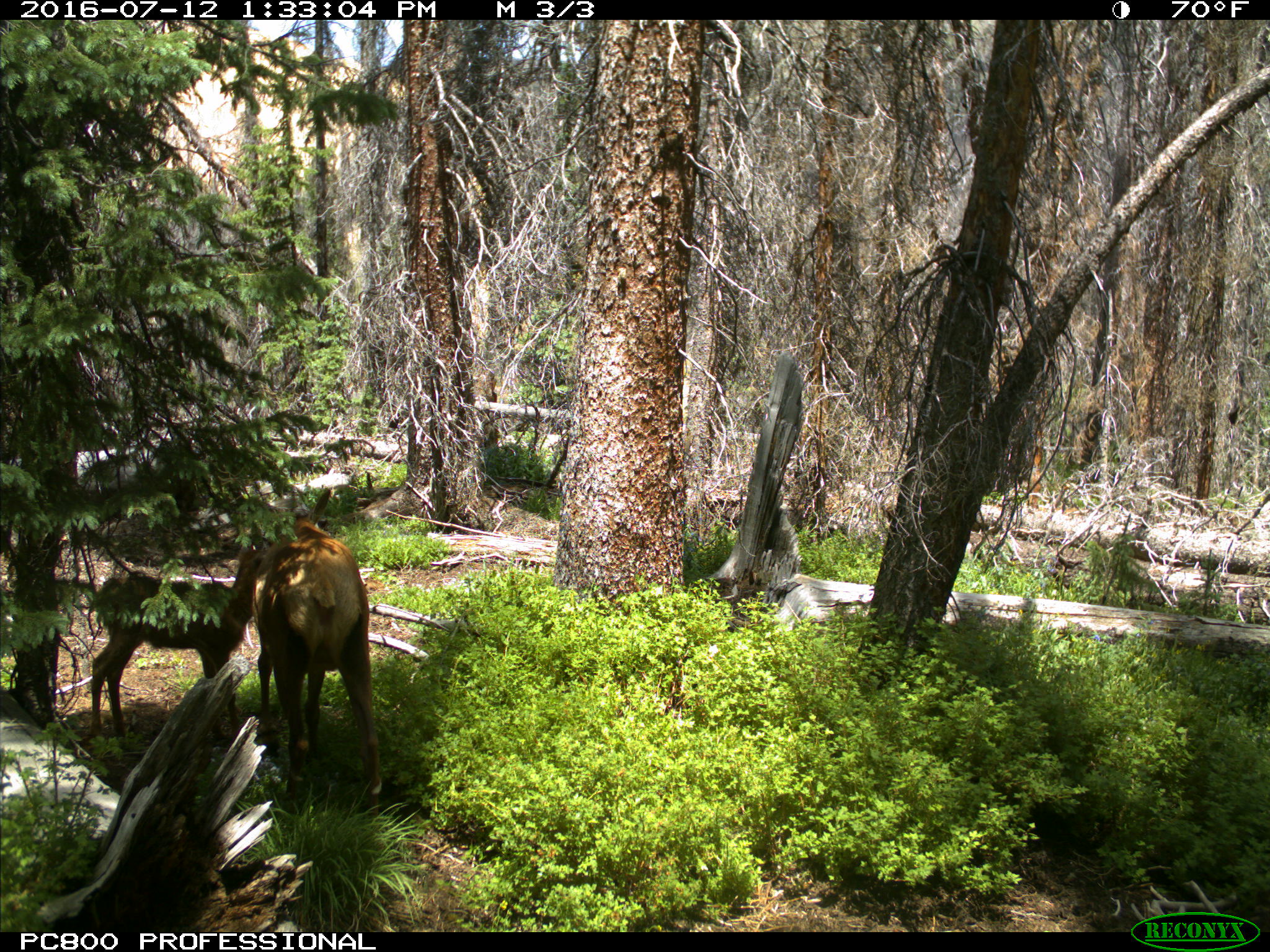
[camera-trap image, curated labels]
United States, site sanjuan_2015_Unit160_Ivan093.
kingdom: Animalia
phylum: Chordata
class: Mammalia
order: Artiodactyla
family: Cervidae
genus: Cervus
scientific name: Cervus elaphus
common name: red deer